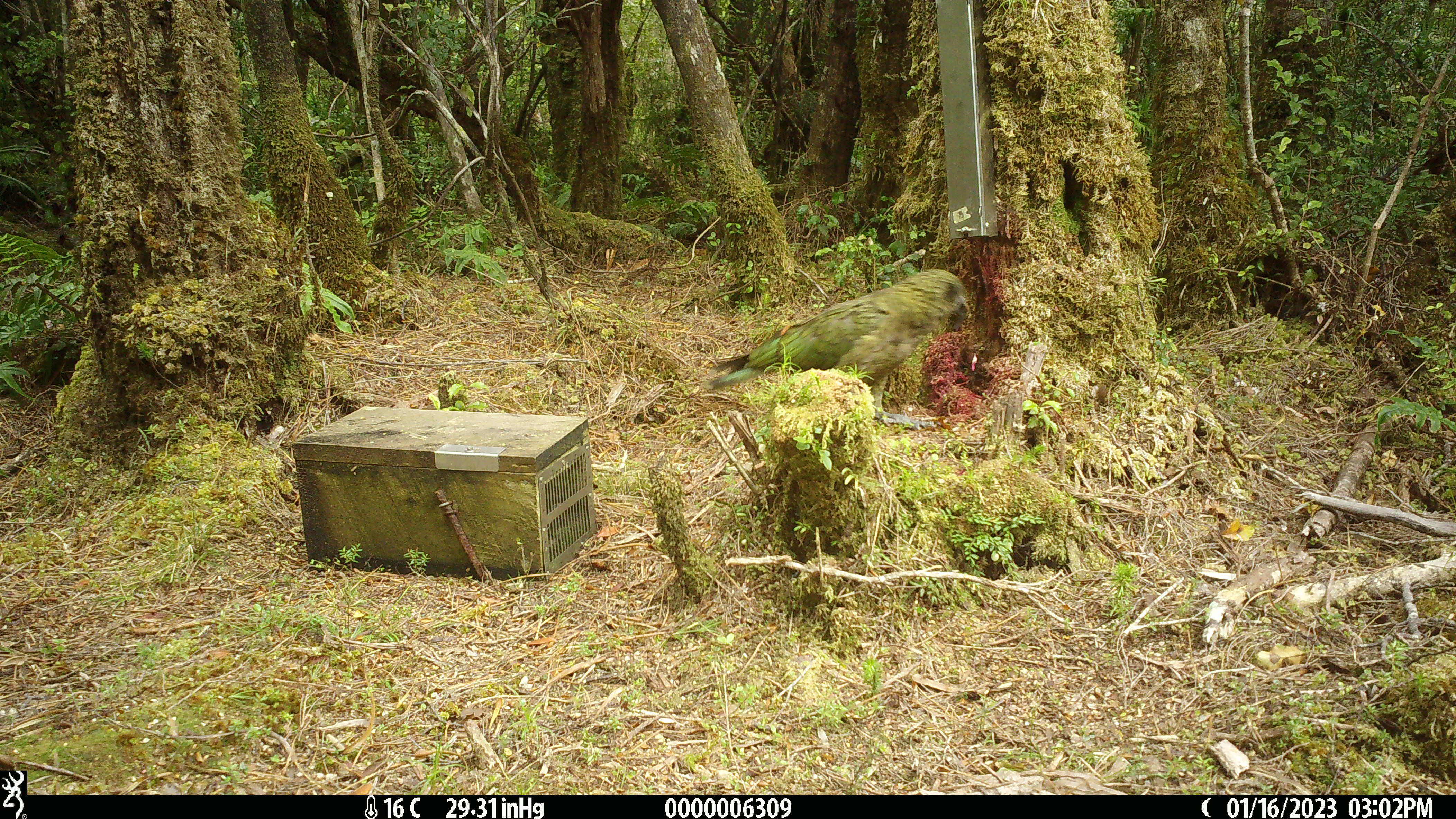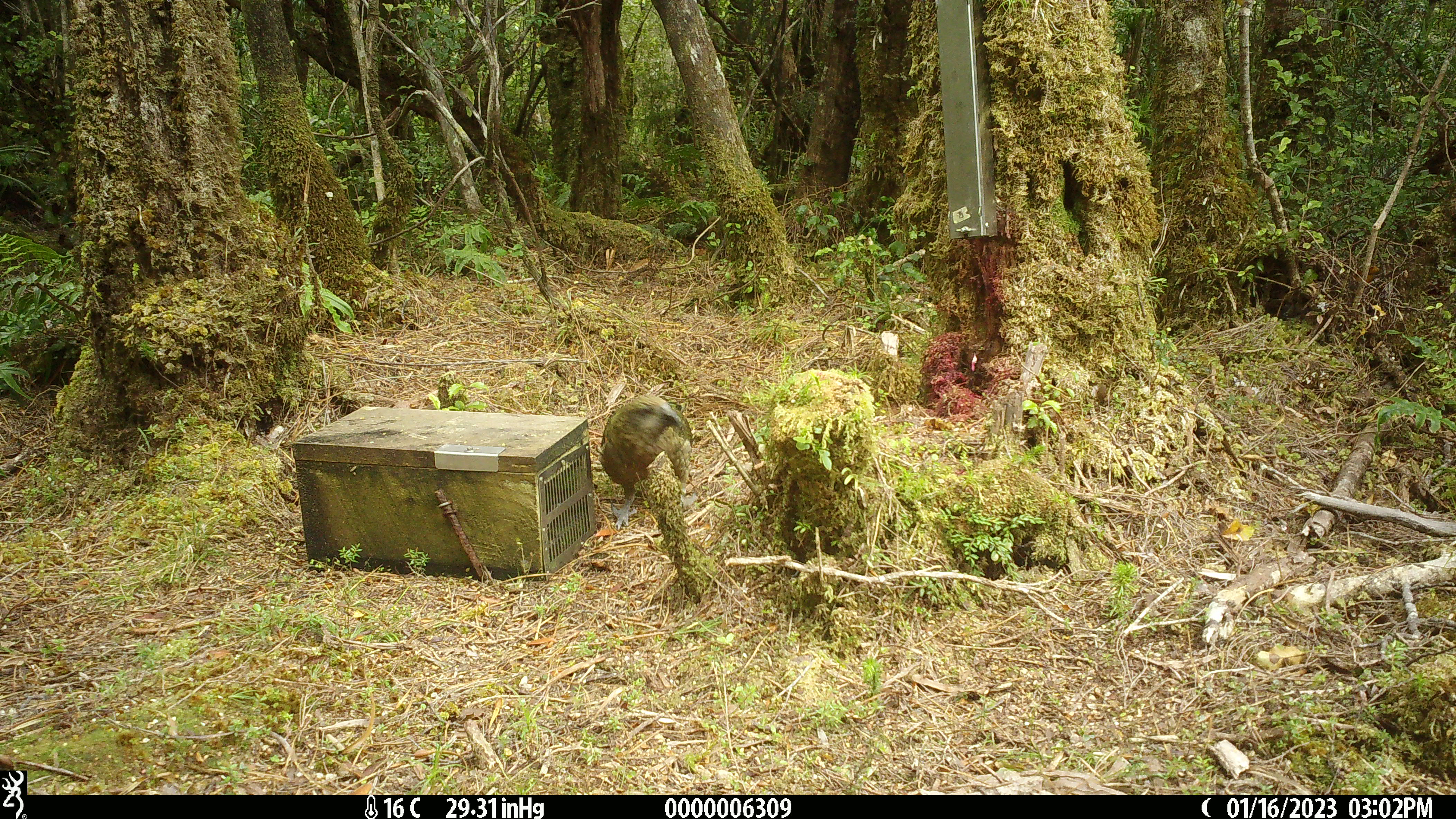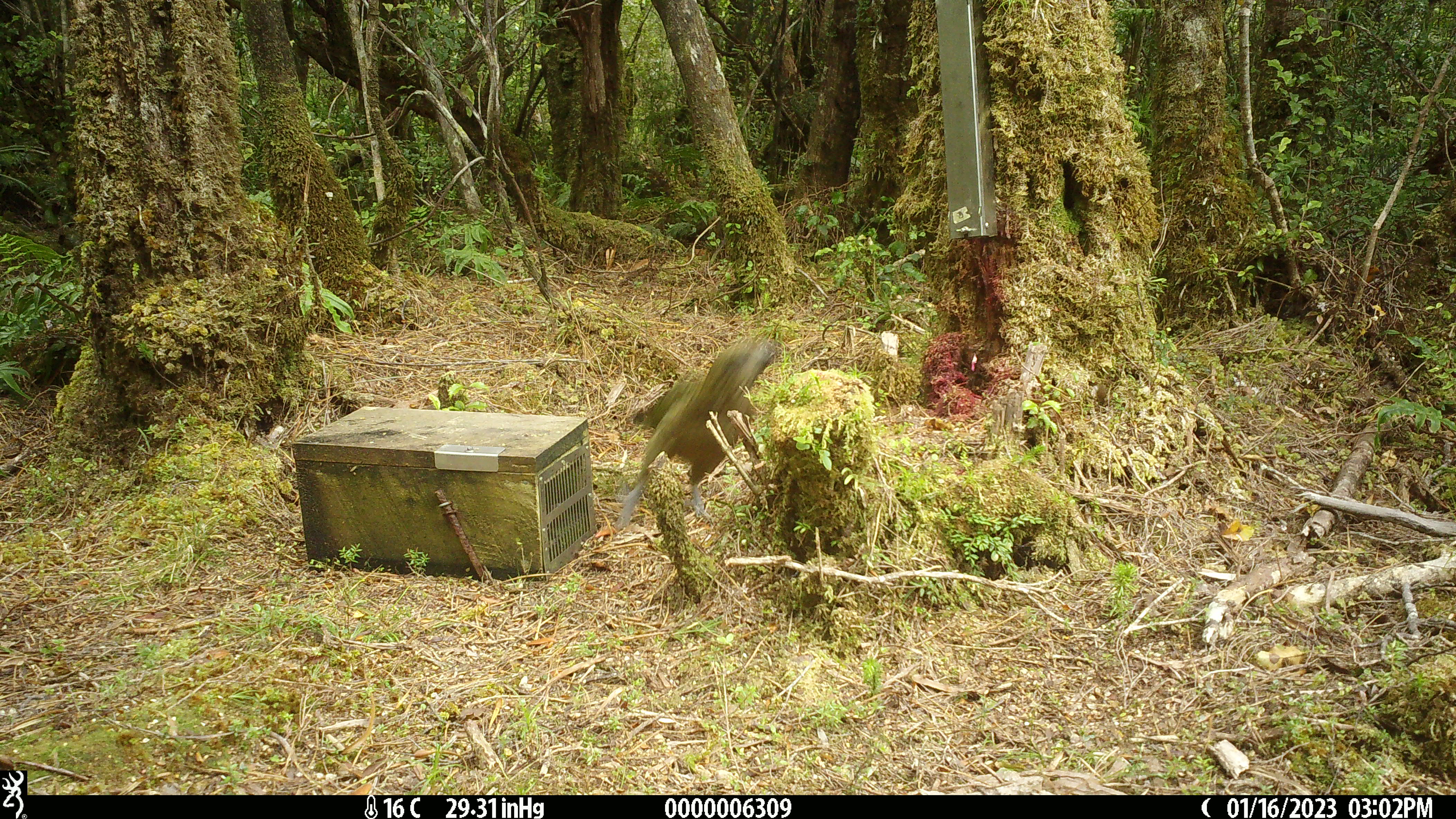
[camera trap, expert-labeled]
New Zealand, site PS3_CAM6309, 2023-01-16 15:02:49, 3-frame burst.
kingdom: Animalia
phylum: Chordata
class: Aves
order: Psittaciformes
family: Strigopidae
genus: Nestor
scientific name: Nestor notabilis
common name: kea